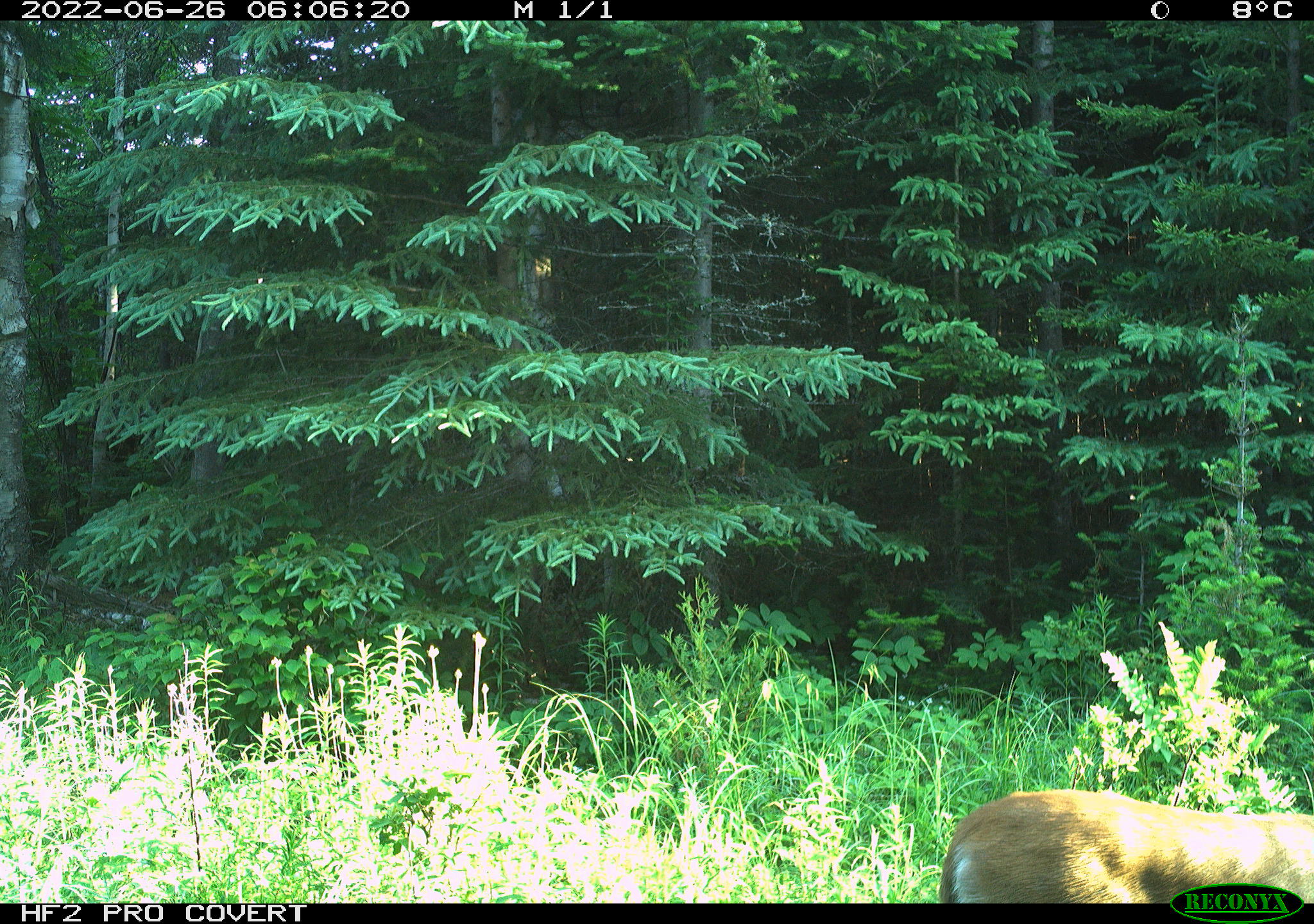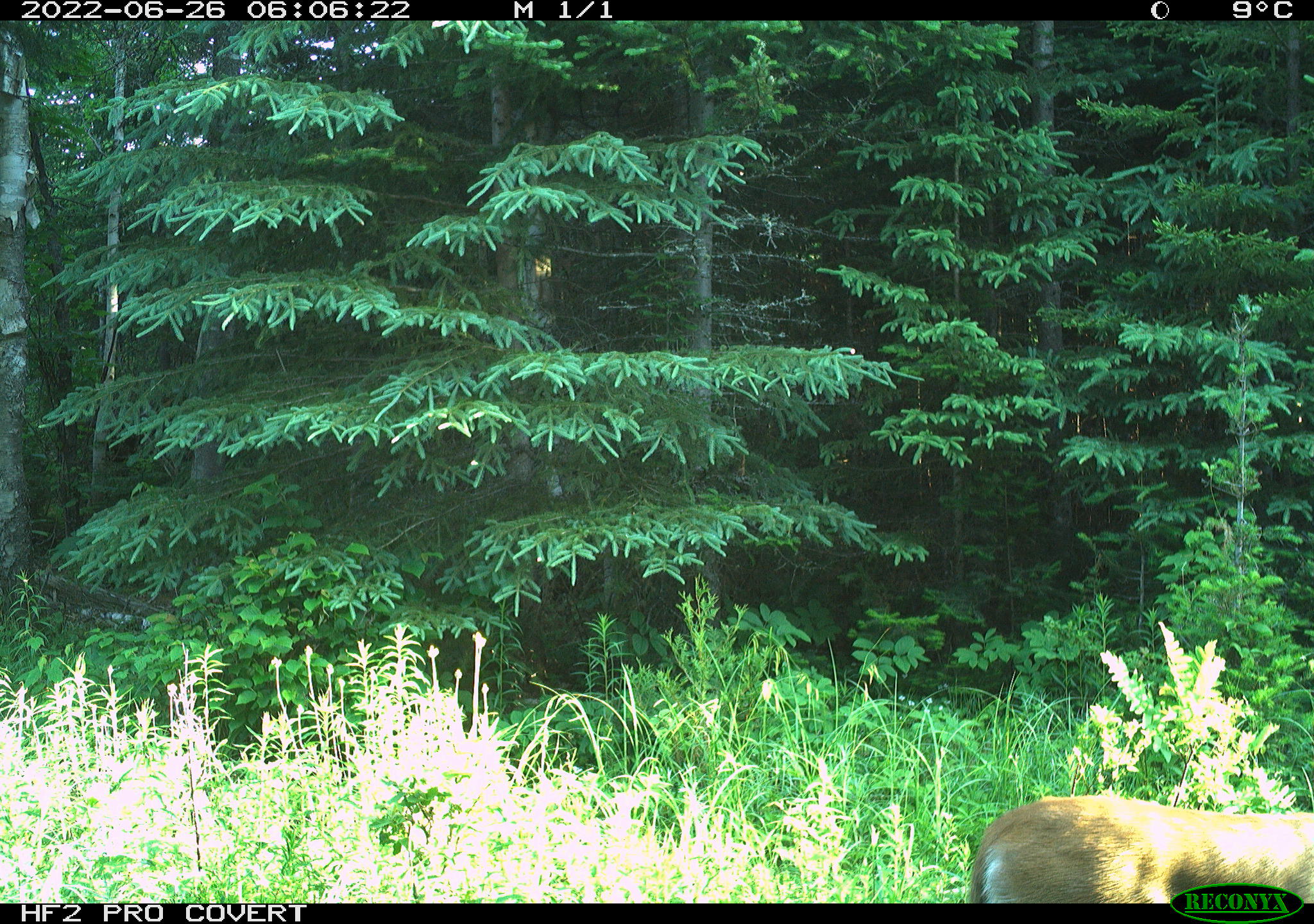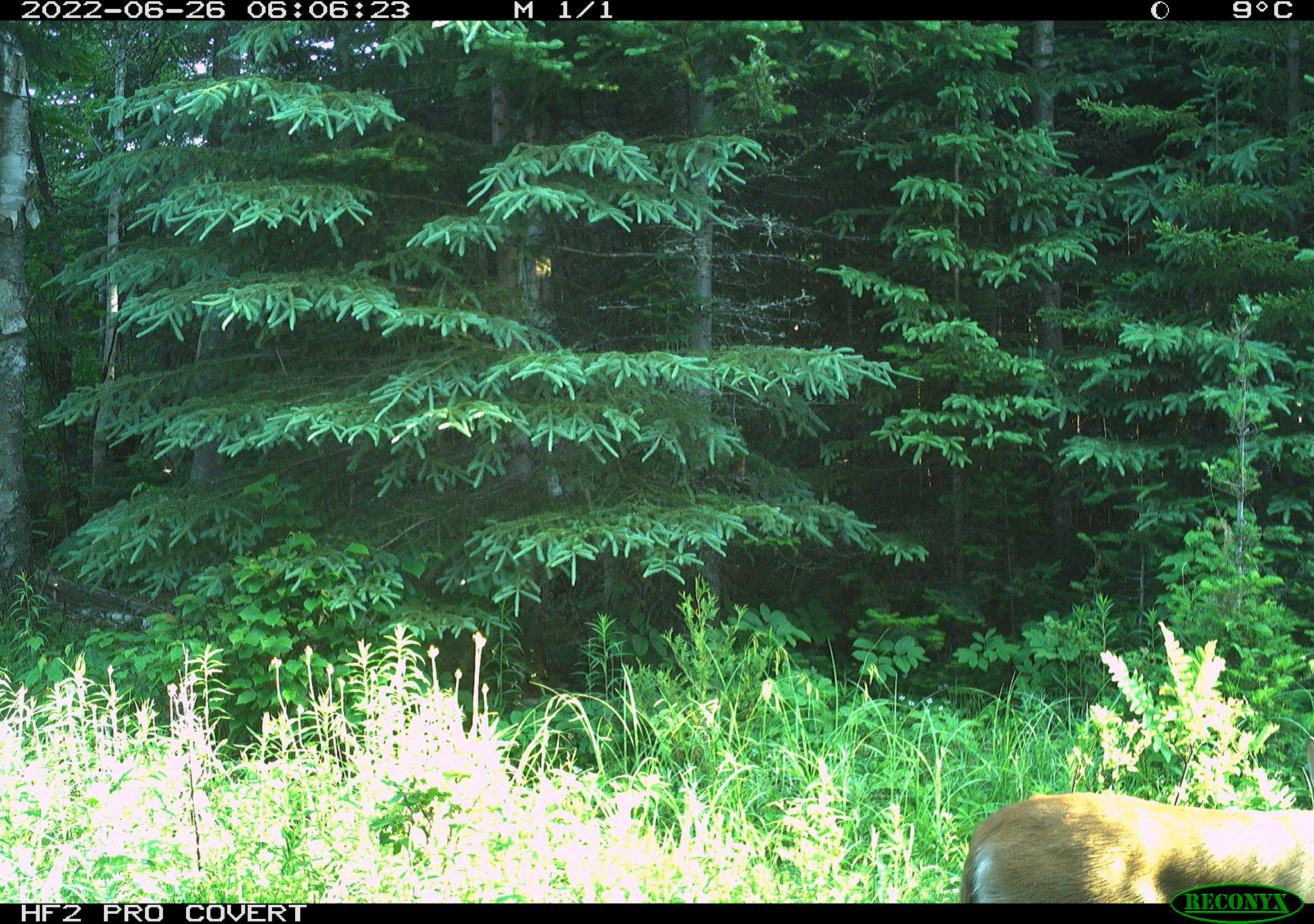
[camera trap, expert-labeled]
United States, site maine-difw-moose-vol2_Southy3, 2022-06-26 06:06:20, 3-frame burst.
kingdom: Animalia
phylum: Chordata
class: Mammalia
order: Artiodactyla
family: Cervidae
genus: Odocoileus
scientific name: Odocoileus virginianus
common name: white-tailed deer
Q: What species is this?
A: White-tailed deer (Odocoileus virginianus).